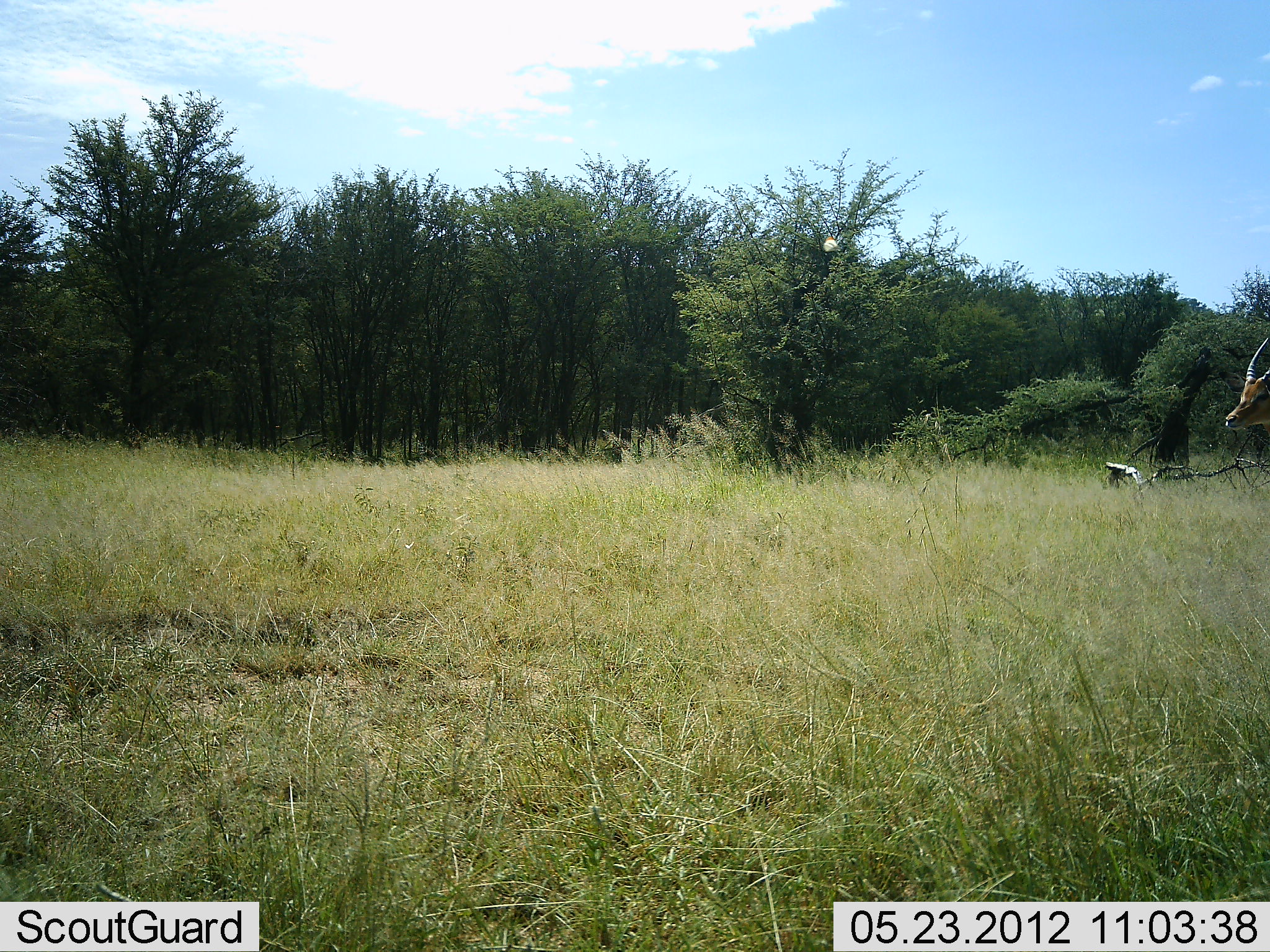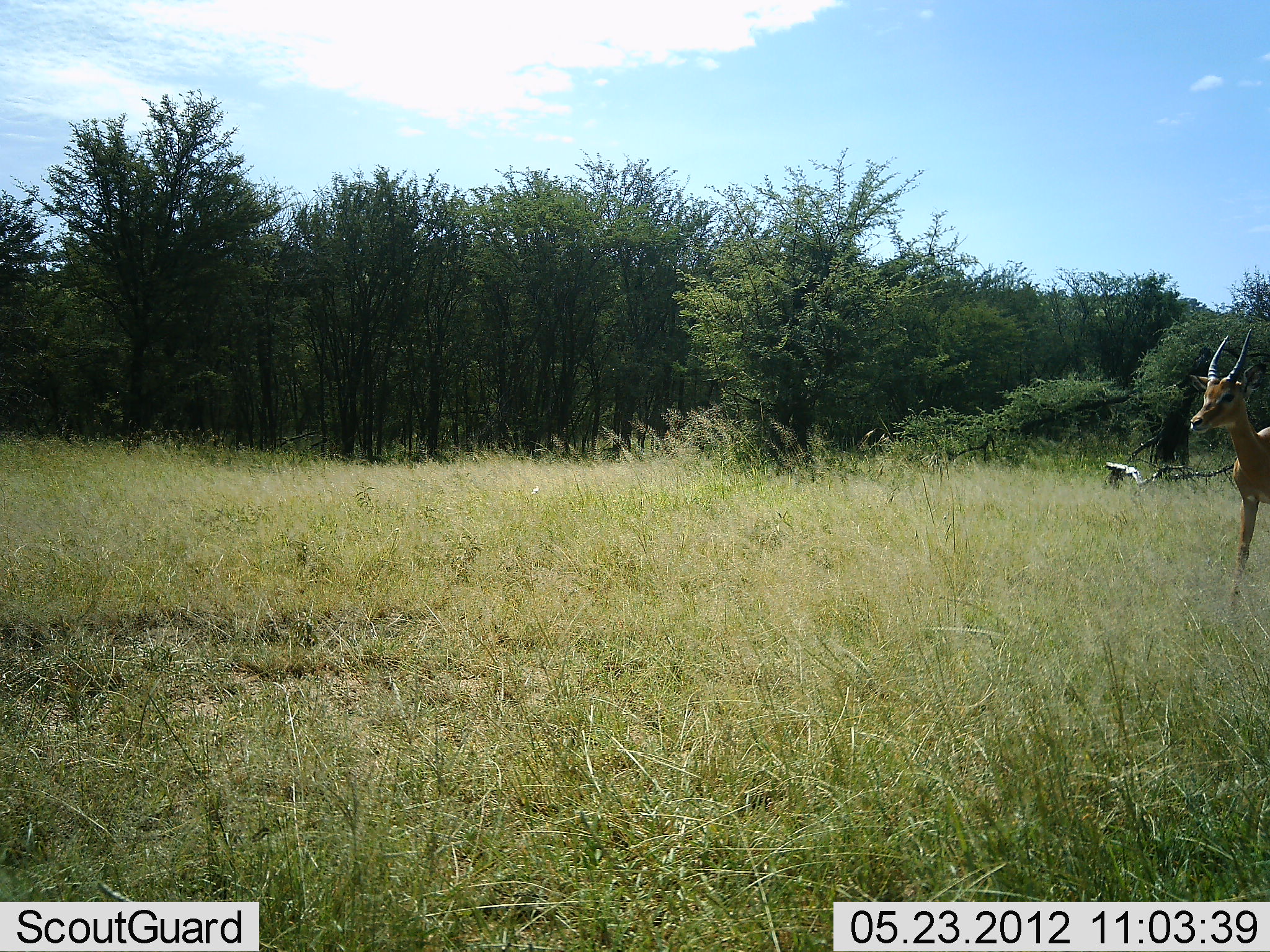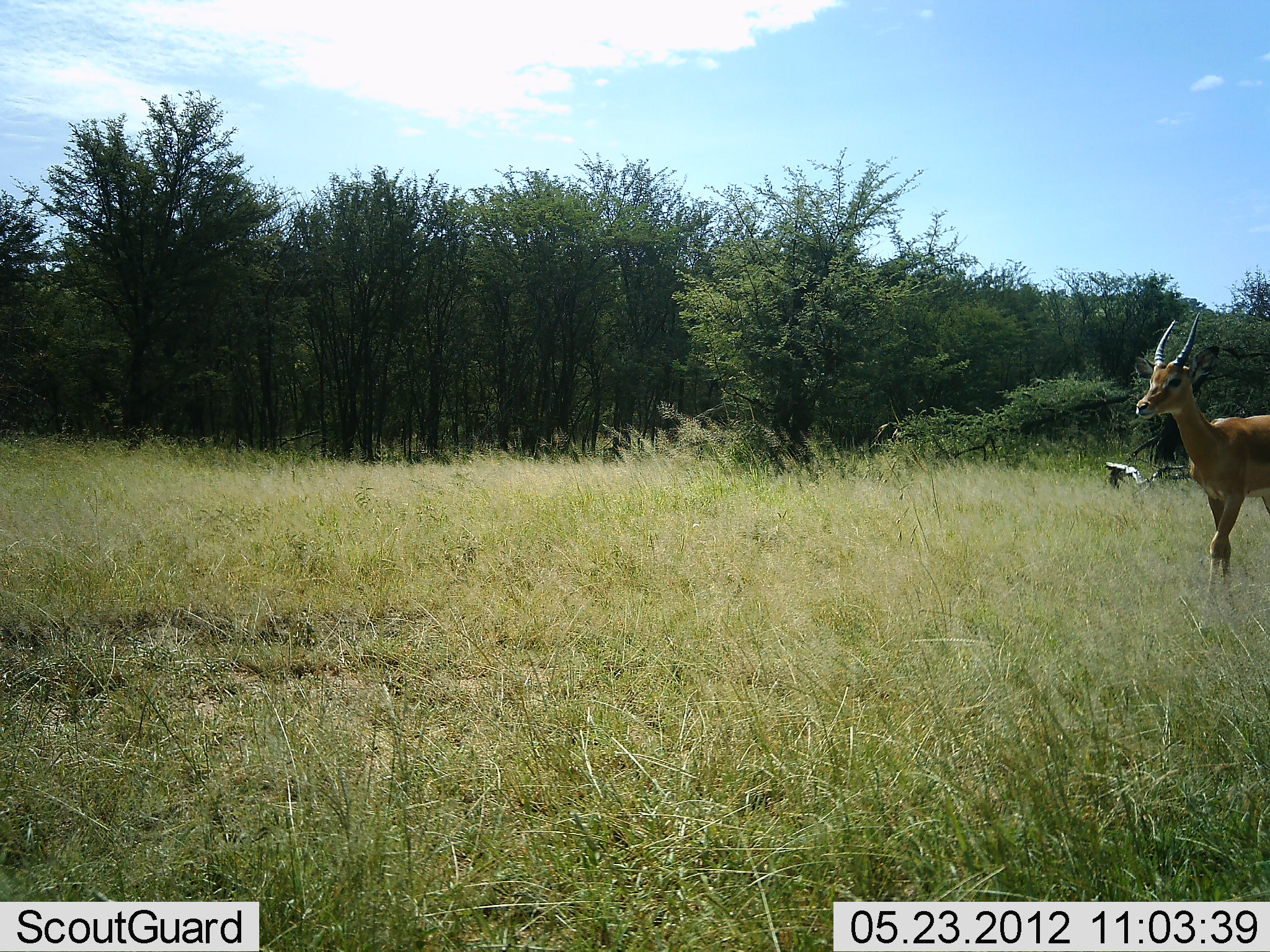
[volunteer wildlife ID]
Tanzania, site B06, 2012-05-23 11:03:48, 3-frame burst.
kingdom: Animalia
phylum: Chordata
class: Mammalia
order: Artiodactyla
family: Bovidae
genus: Aepyceros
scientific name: Aepyceros melampus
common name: impala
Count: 1.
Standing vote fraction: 10%.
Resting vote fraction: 0%.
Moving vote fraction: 90%.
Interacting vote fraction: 0%.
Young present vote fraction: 0%.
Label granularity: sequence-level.